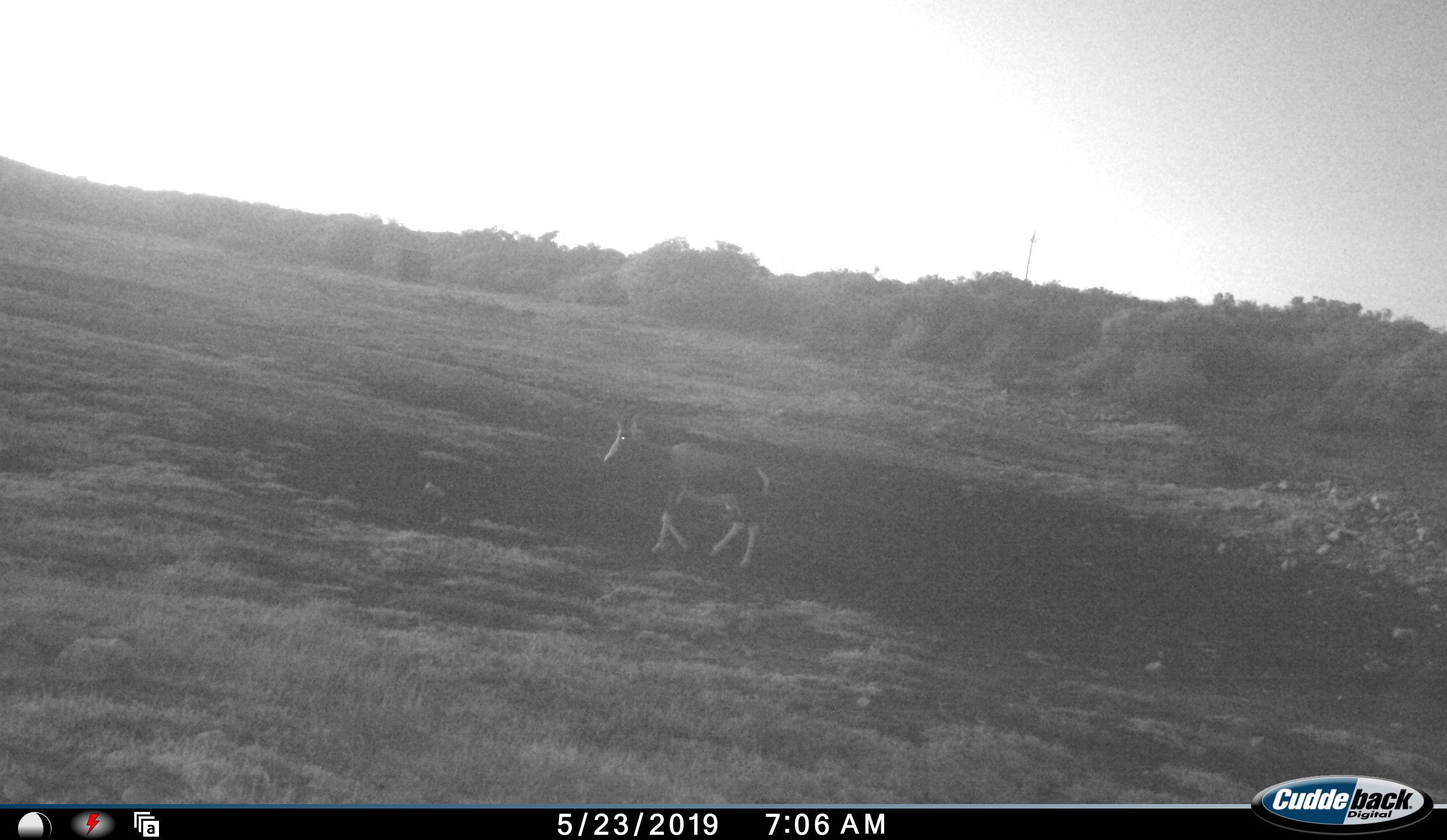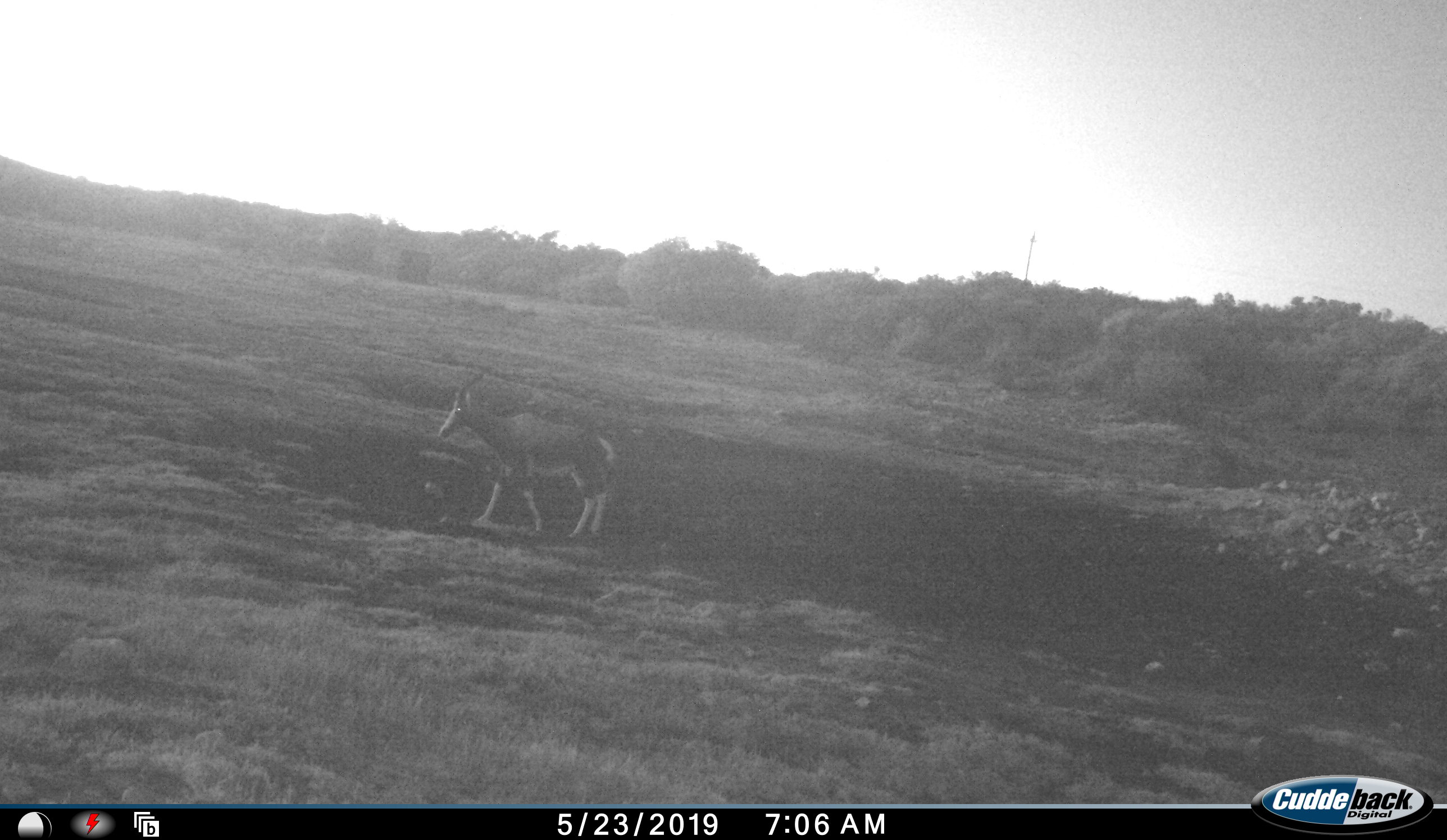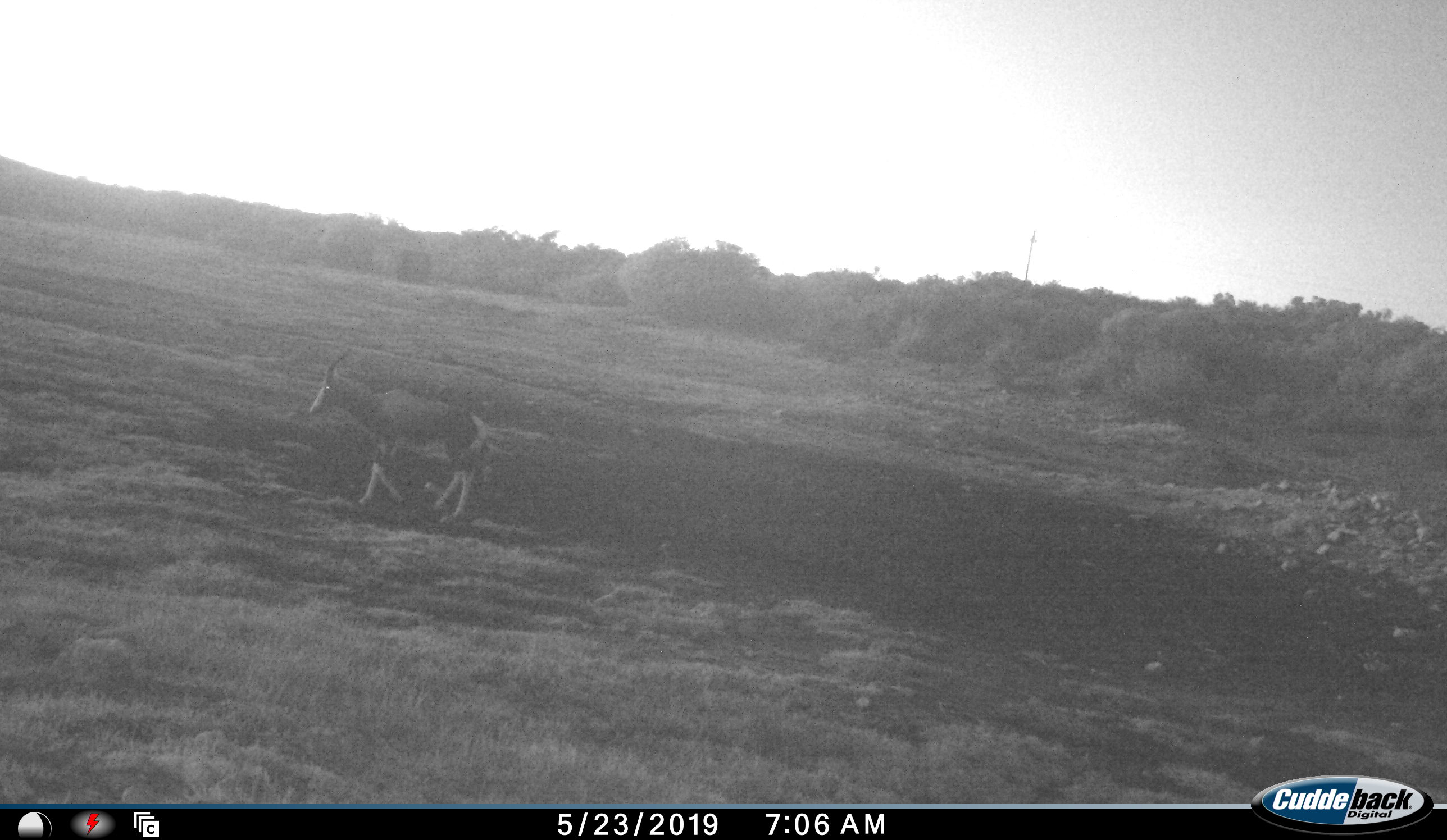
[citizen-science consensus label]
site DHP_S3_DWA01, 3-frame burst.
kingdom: Animalia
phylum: Chordata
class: Mammalia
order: Artiodactyla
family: Bovidae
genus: Damaliscus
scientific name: Damaliscus pygargus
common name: bontebok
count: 1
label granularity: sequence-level